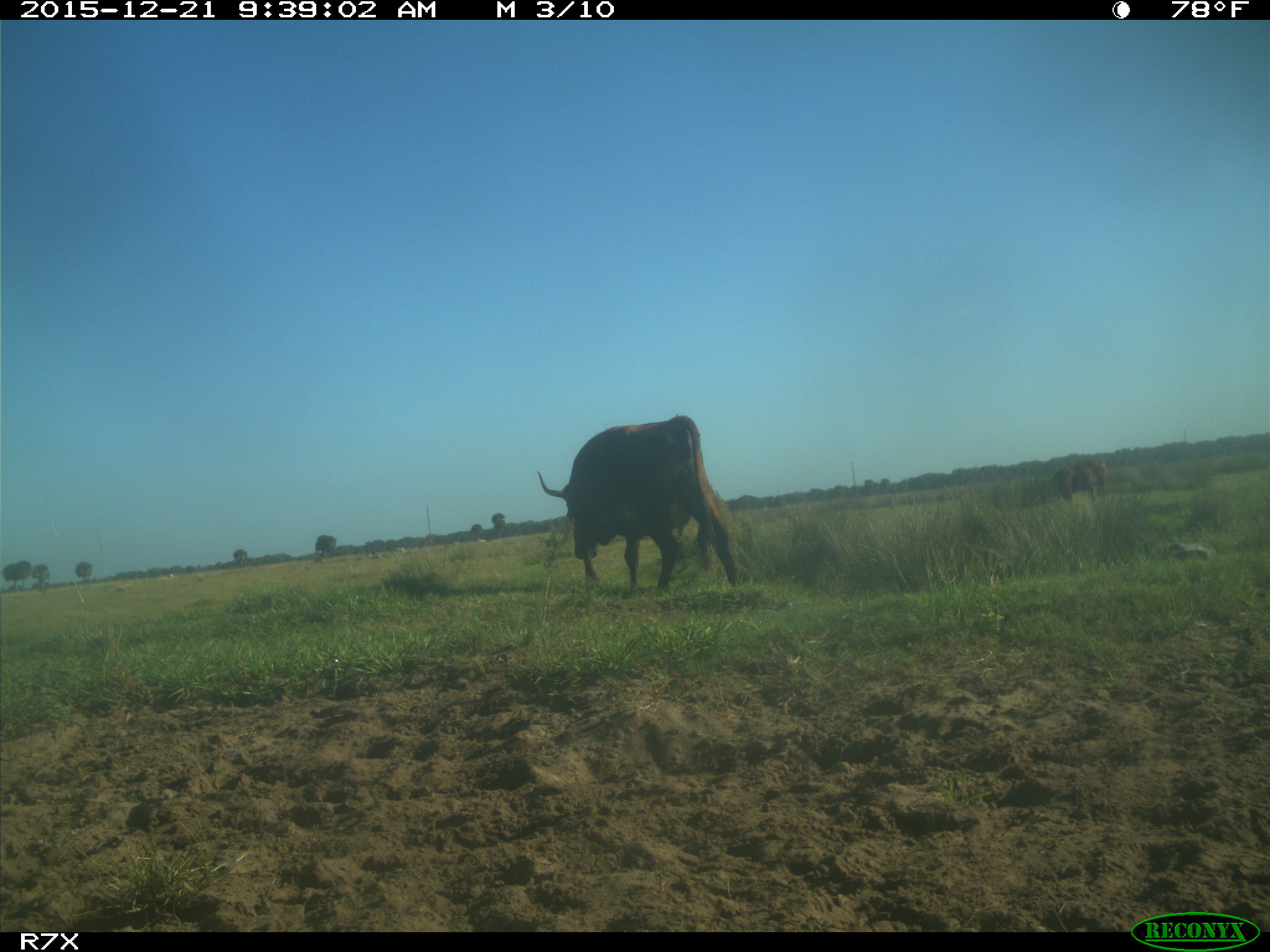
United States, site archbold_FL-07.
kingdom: Animalia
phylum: Chordata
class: Mammalia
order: Artiodactyla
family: Bovidae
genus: Bos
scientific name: Bos taurus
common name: domestic cow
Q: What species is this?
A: Bos taurus (domestic cow).